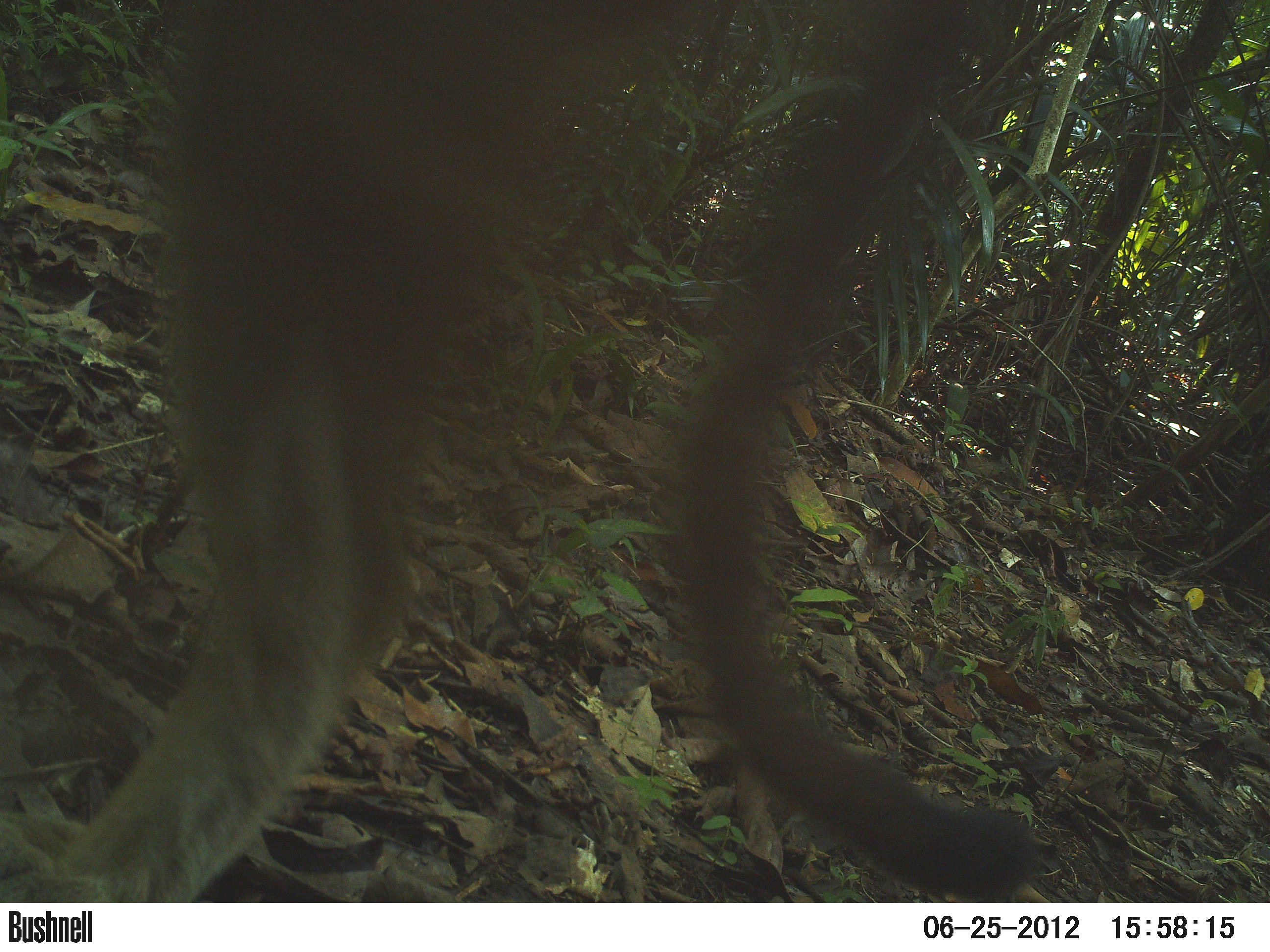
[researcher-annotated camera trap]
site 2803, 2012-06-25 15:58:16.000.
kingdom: Animalia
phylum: Chordata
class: Mammalia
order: Carnivora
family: Felidae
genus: Puma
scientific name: Puma concolor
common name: mountain lion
Puma concolor (mountain lion), count 1, age adult.